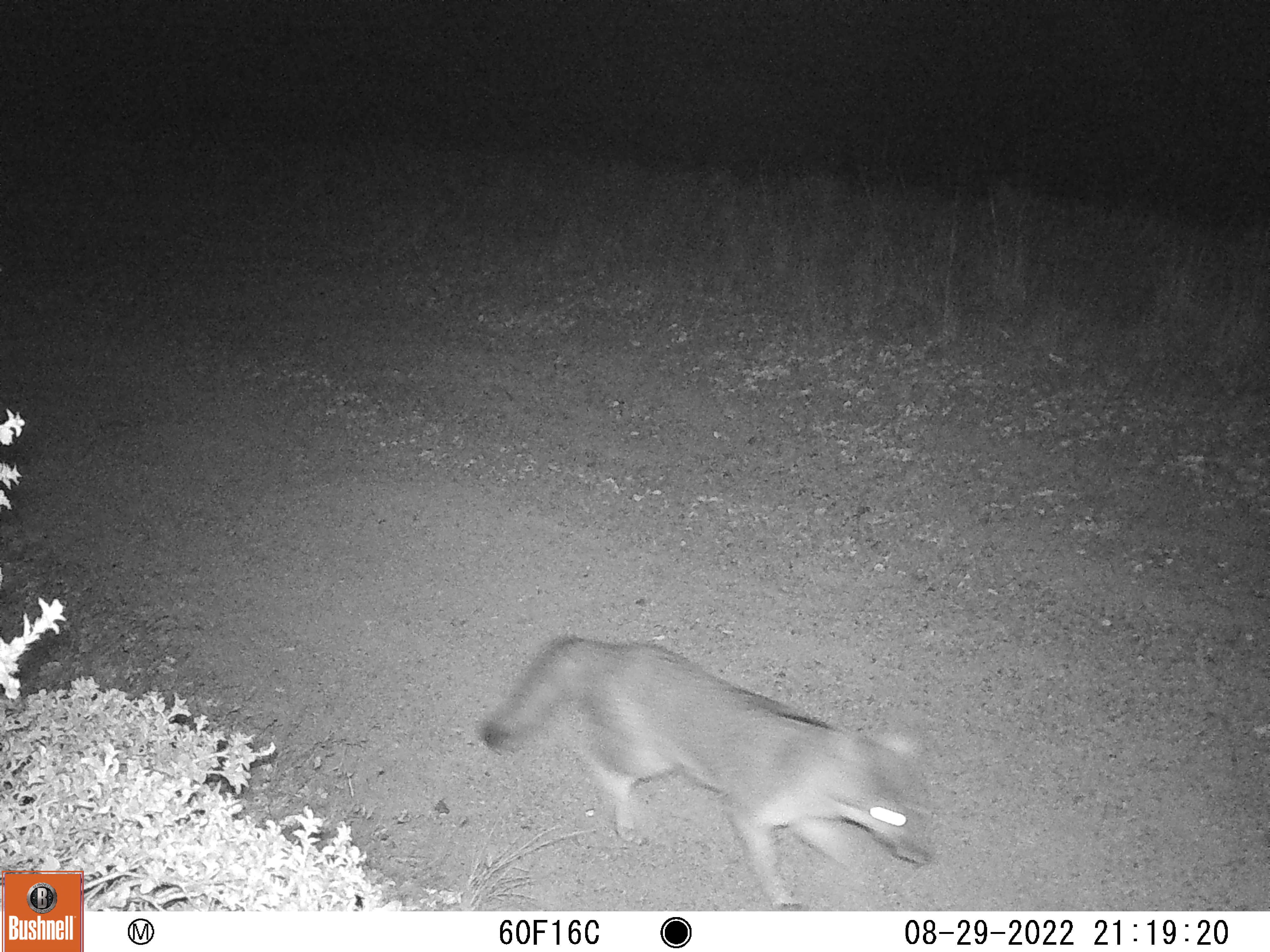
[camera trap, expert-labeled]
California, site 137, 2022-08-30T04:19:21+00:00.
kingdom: Animalia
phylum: Chordata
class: Mammalia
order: Carnivora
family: Canidae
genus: Urocyon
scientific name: Urocyon cinereoargenteus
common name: gray fox